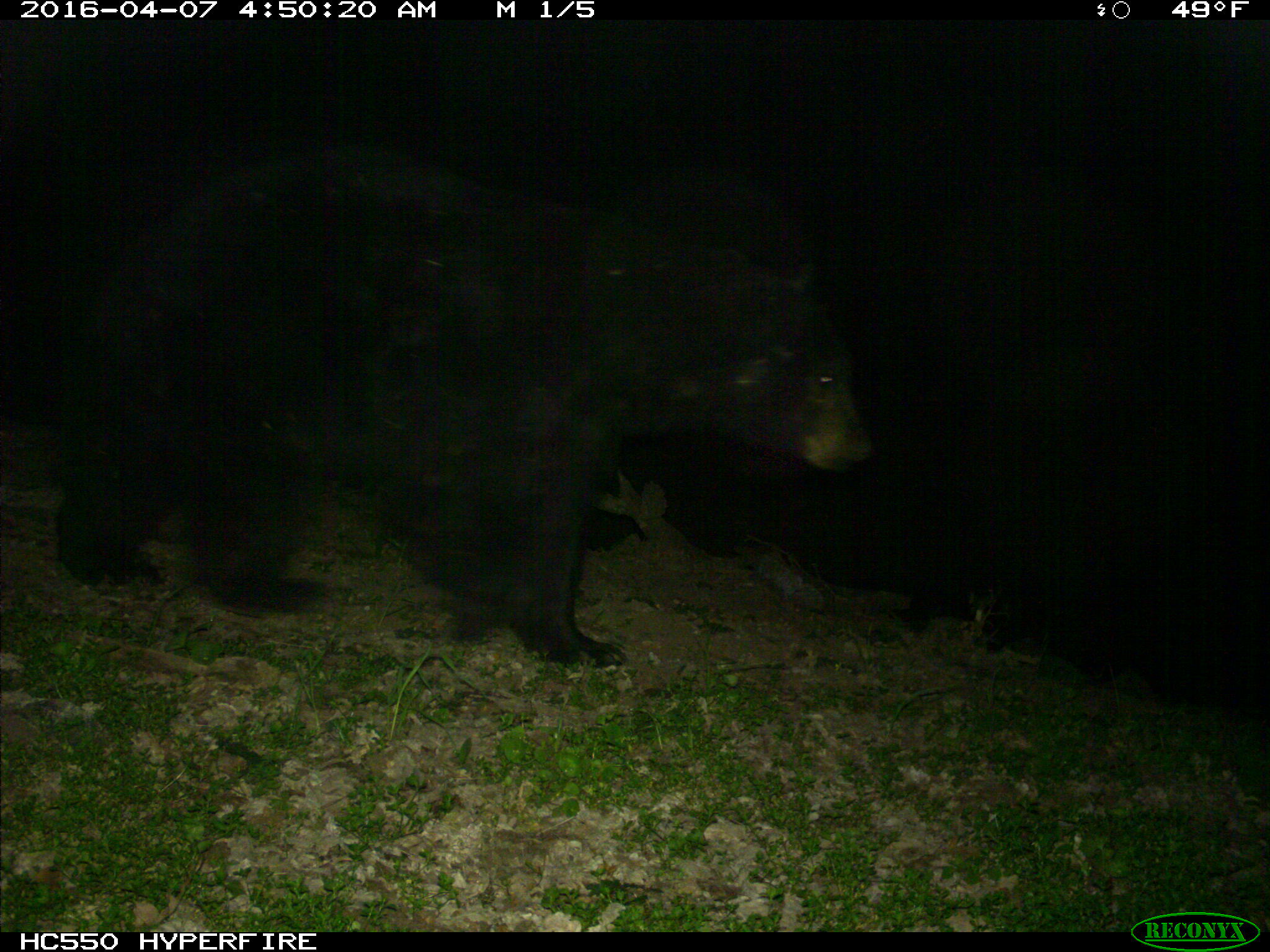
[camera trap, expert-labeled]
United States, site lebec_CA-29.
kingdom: Animalia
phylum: Chordata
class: Mammalia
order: Carnivora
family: Ursidae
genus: Ursus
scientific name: Ursus americanus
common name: american black bear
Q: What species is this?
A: Ursus americanus (american black bear).